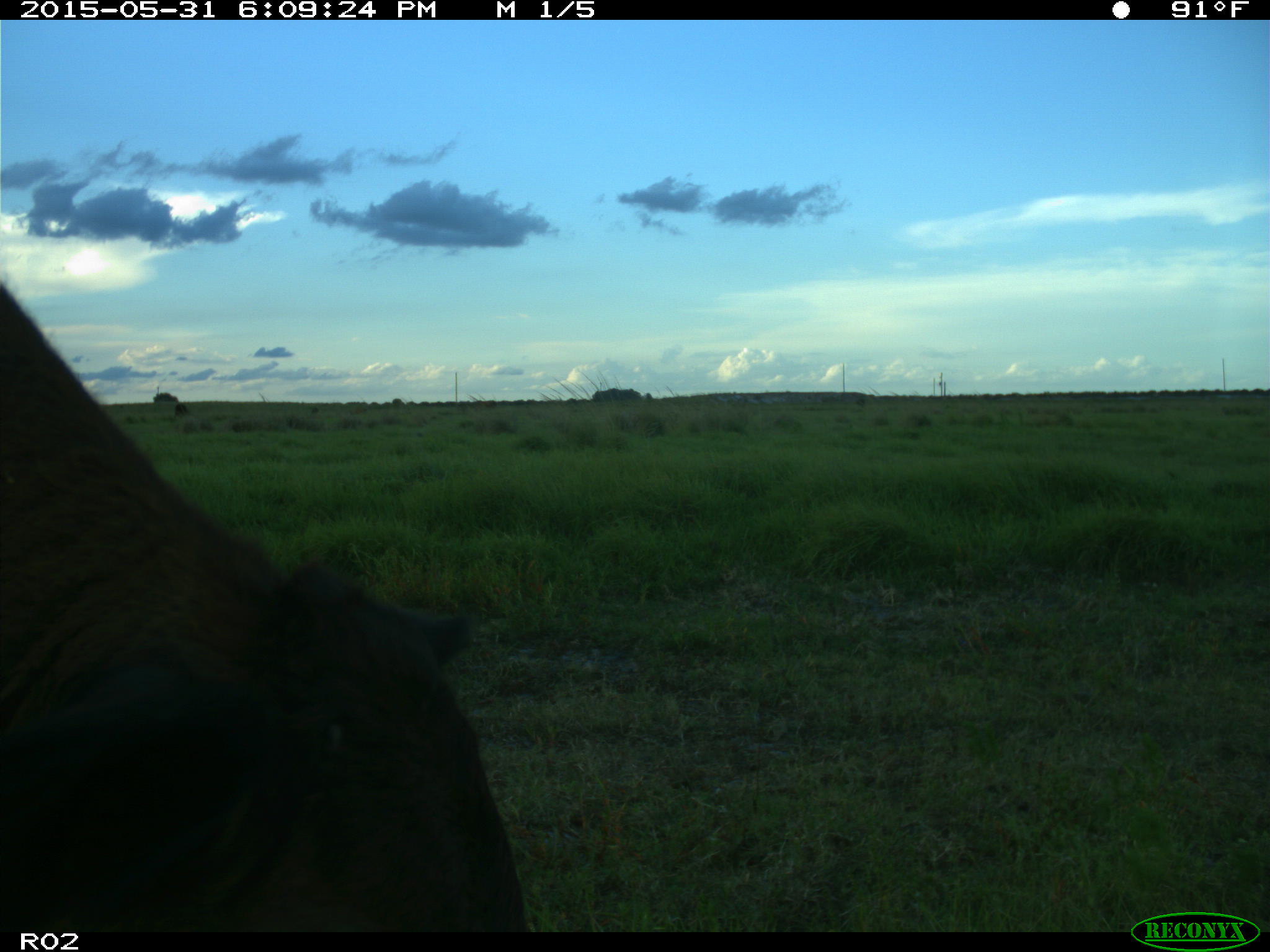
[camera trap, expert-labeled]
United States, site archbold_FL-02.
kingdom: Animalia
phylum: Chordata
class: Mammalia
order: Artiodactyla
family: Bovidae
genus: Bos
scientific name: Bos taurus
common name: domestic cow